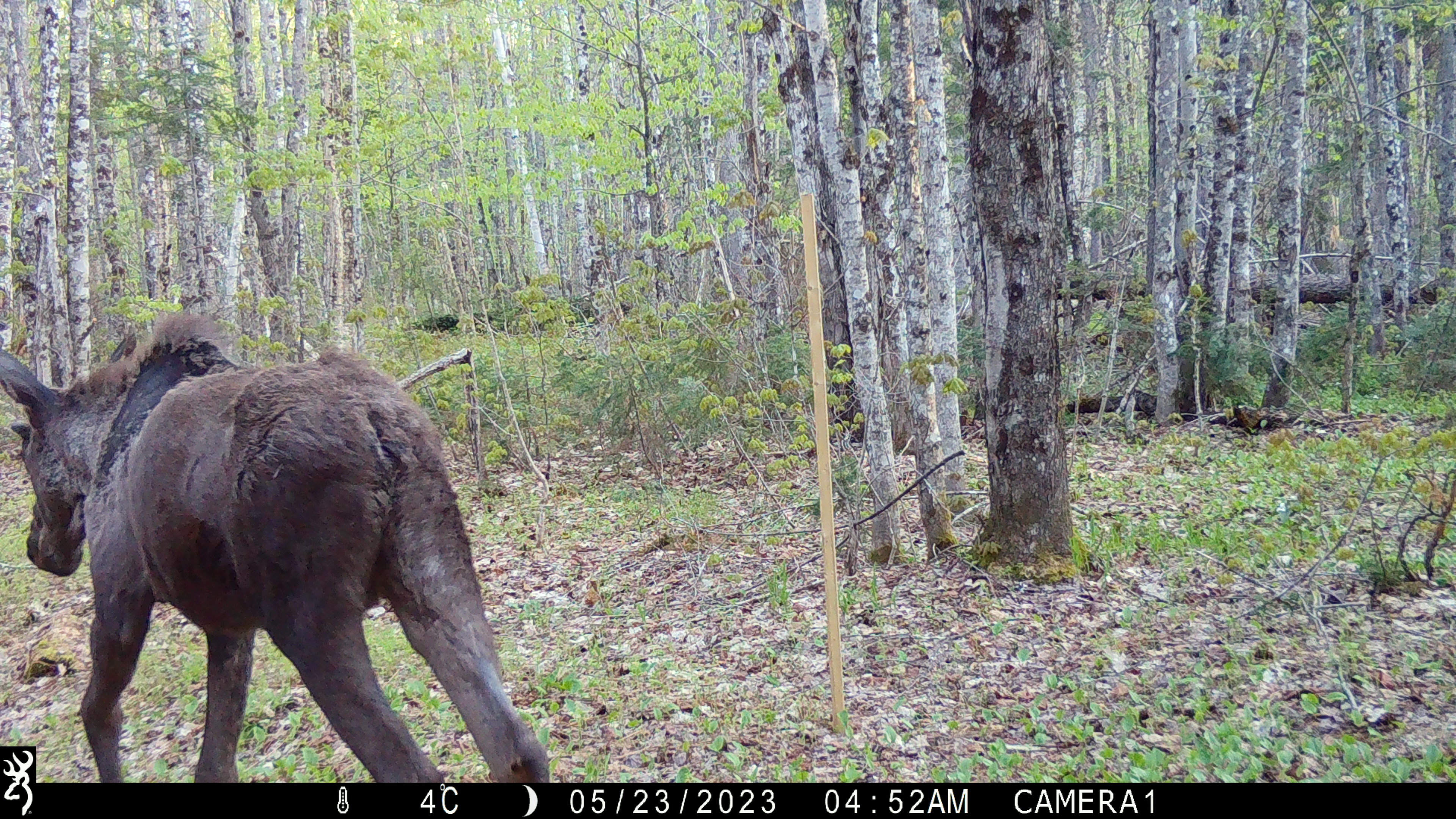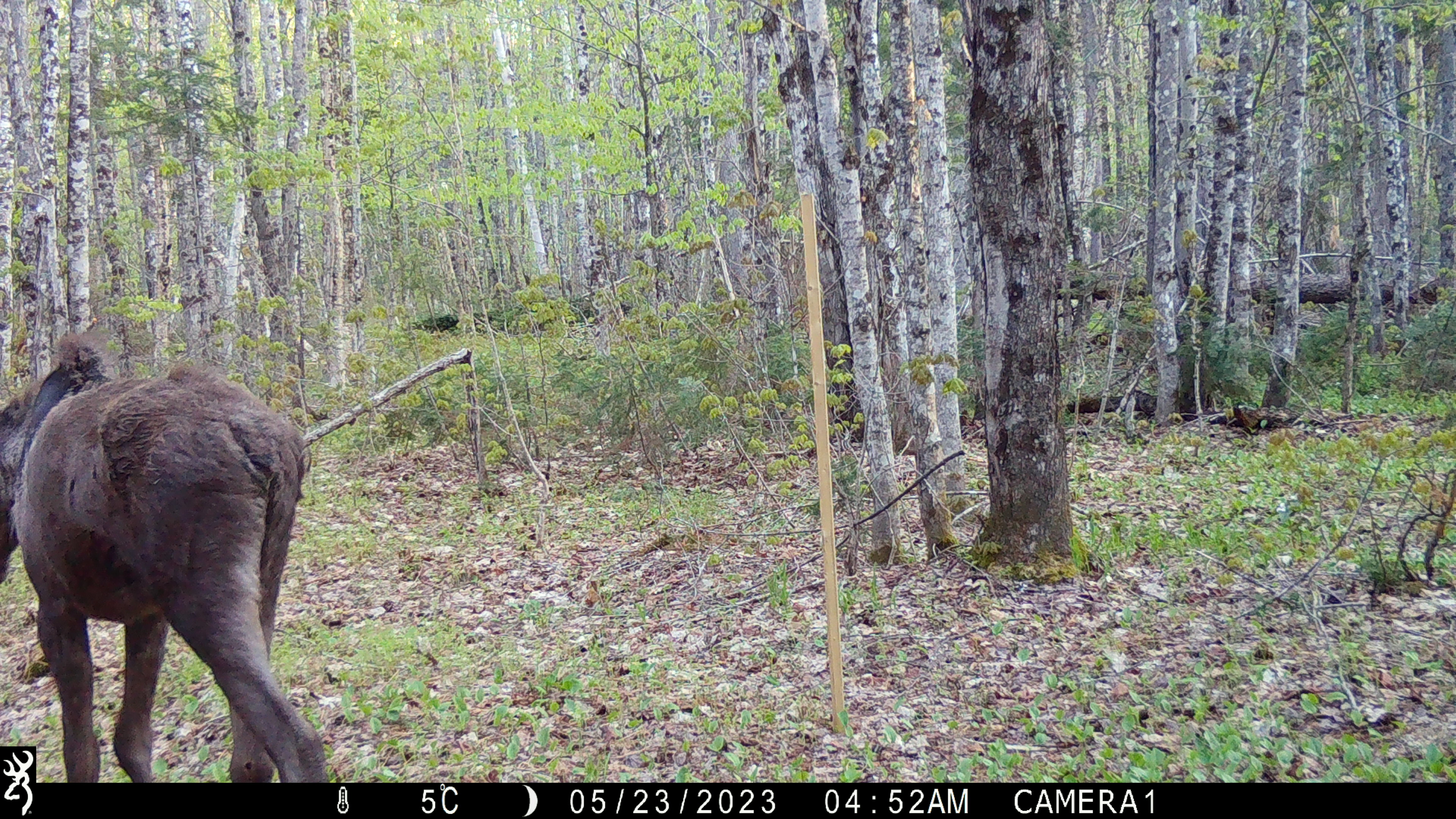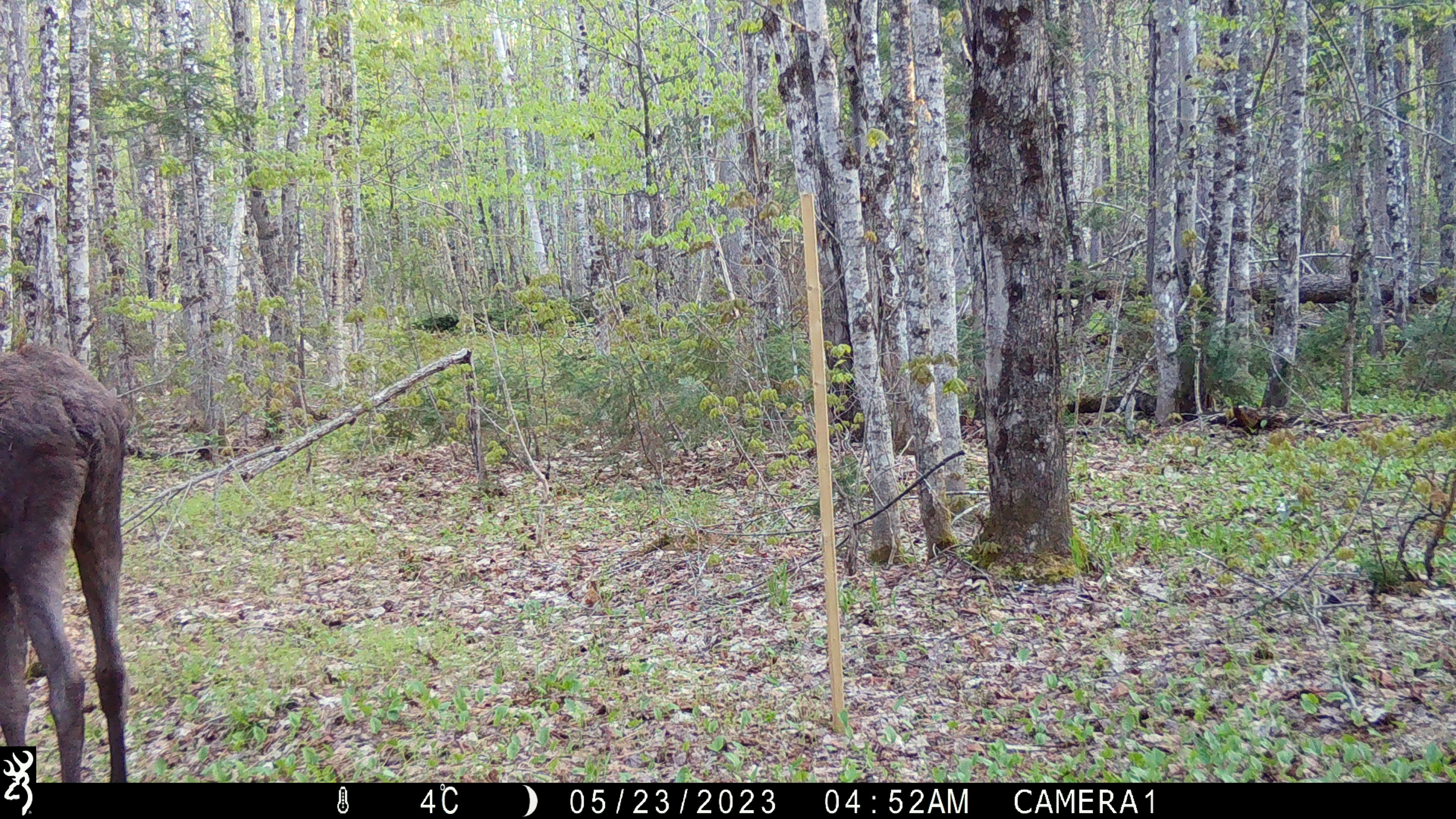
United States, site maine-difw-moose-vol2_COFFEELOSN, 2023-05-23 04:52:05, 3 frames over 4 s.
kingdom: Animalia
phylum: Chordata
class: Mammalia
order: Artiodactyla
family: Cervidae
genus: Alces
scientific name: Alces alces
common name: moose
Moose (Alces alces).